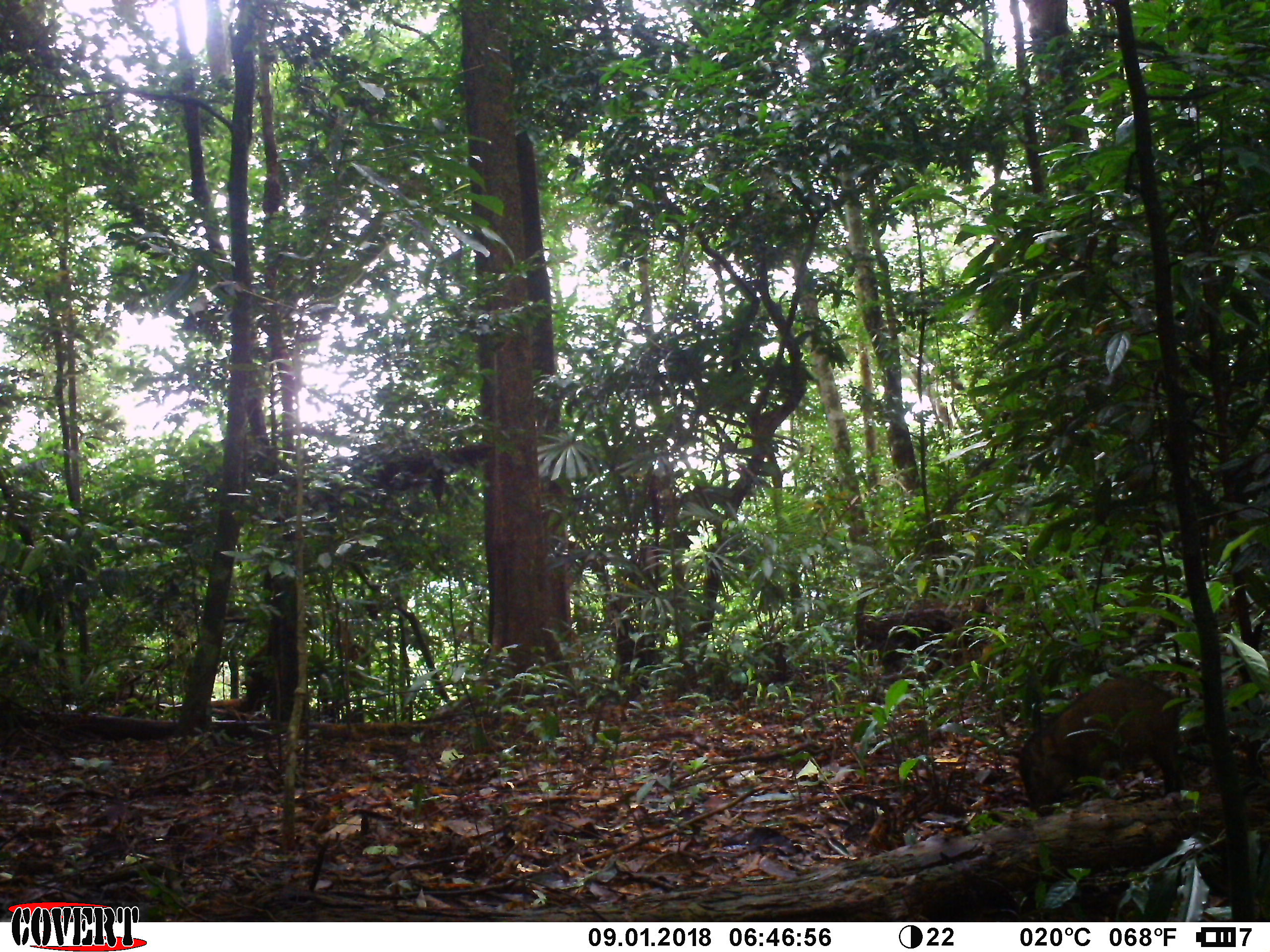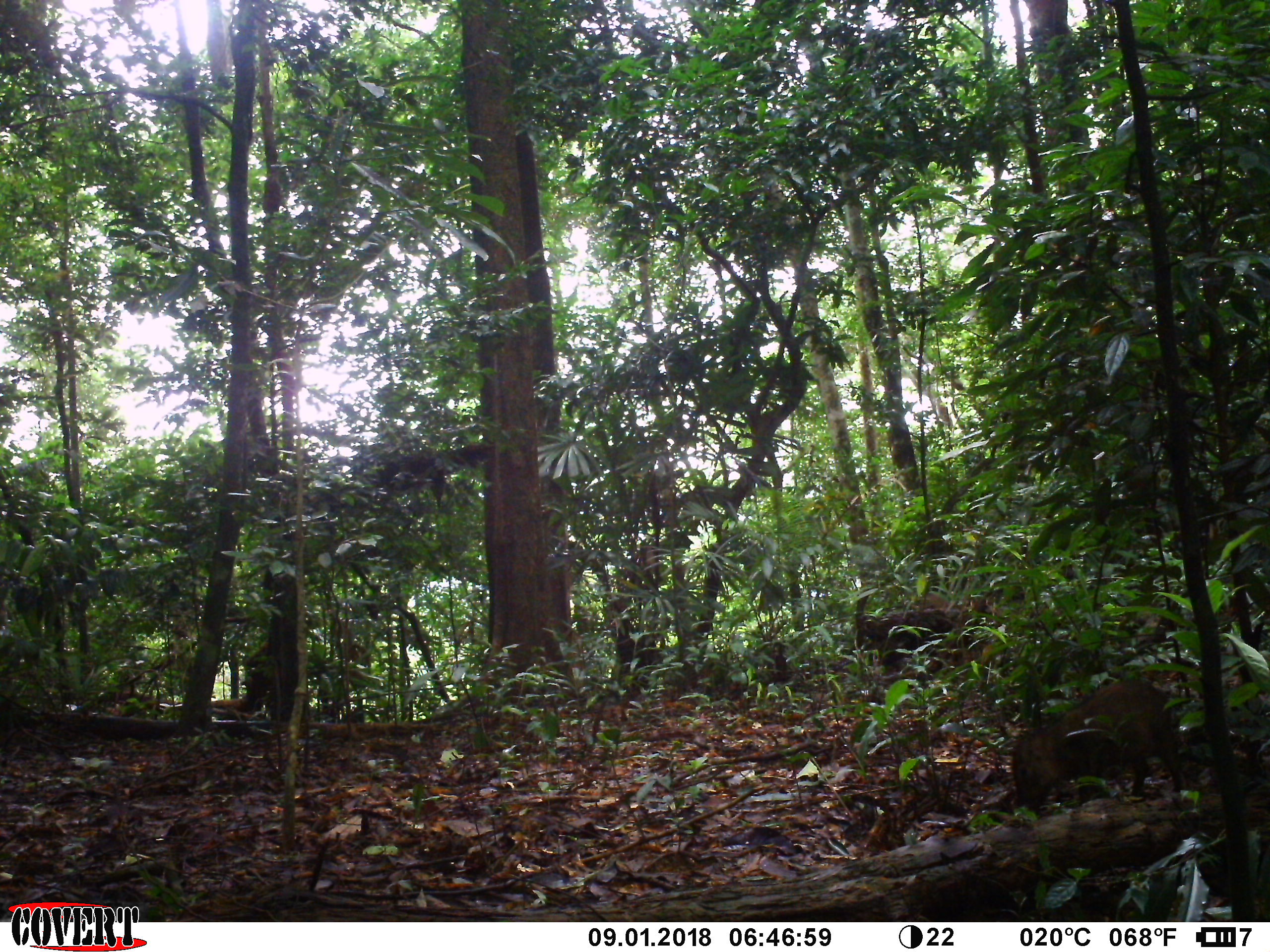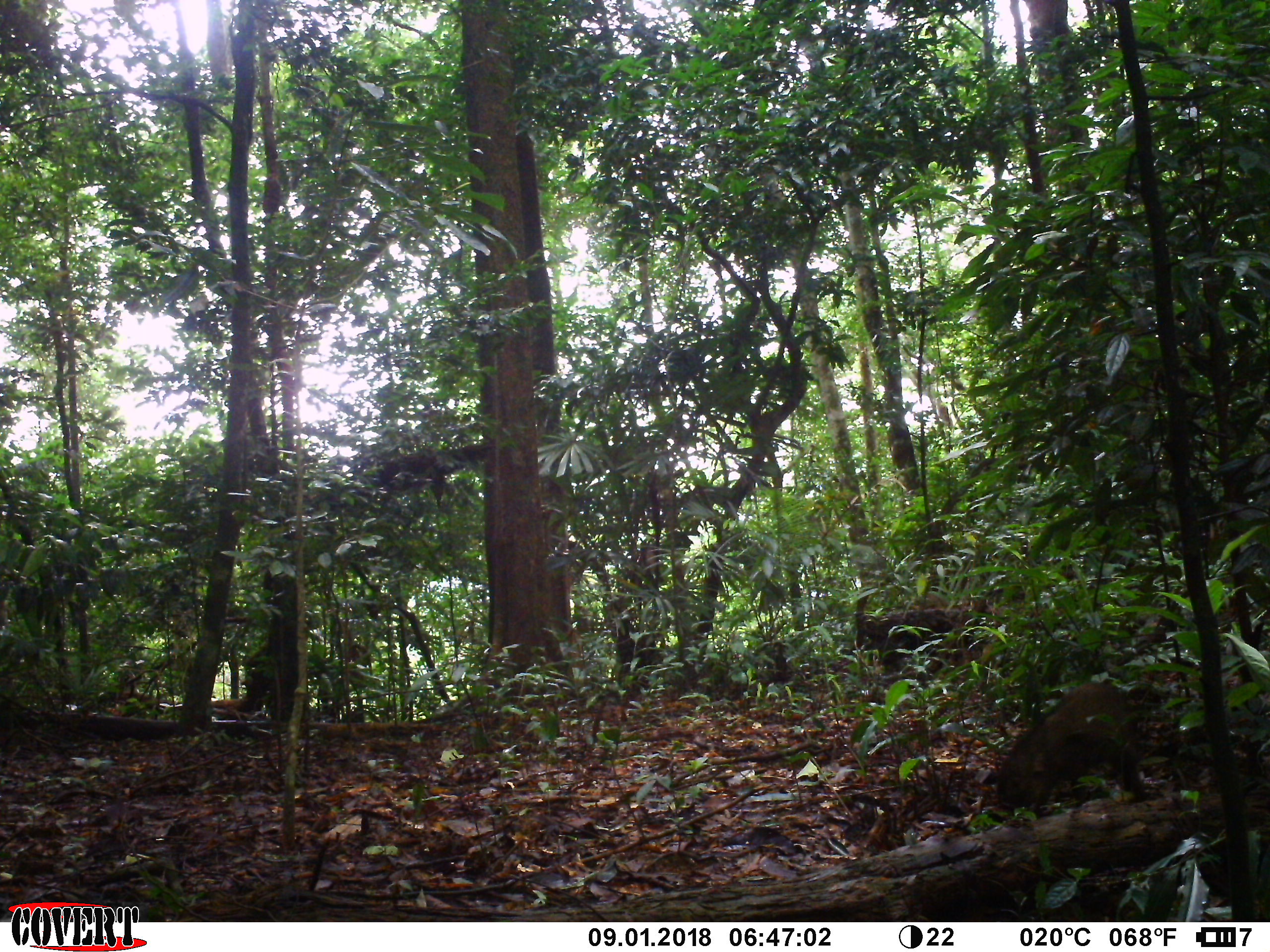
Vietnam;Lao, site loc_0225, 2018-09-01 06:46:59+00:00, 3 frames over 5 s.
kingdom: Animalia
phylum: Chordata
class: Mammalia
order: Artiodactyla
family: Suidae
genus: Sus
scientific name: Sus scrofa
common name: eurasian wild pig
Eurasian wild pig (Sus scrofa). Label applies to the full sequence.